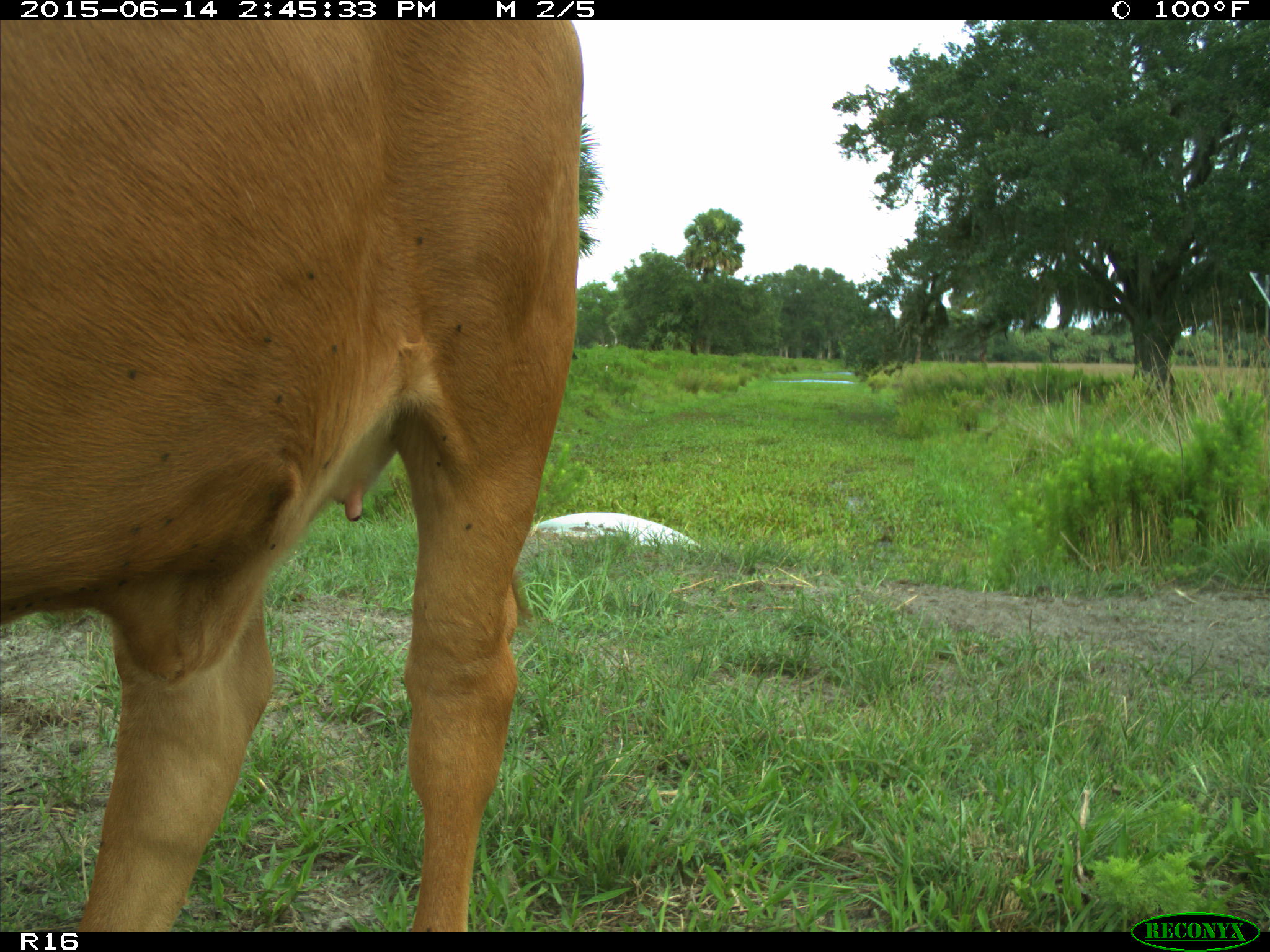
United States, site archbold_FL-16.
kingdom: Animalia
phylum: Chordata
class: Mammalia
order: Artiodactyla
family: Bovidae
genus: Bos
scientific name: Bos taurus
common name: domestic cow